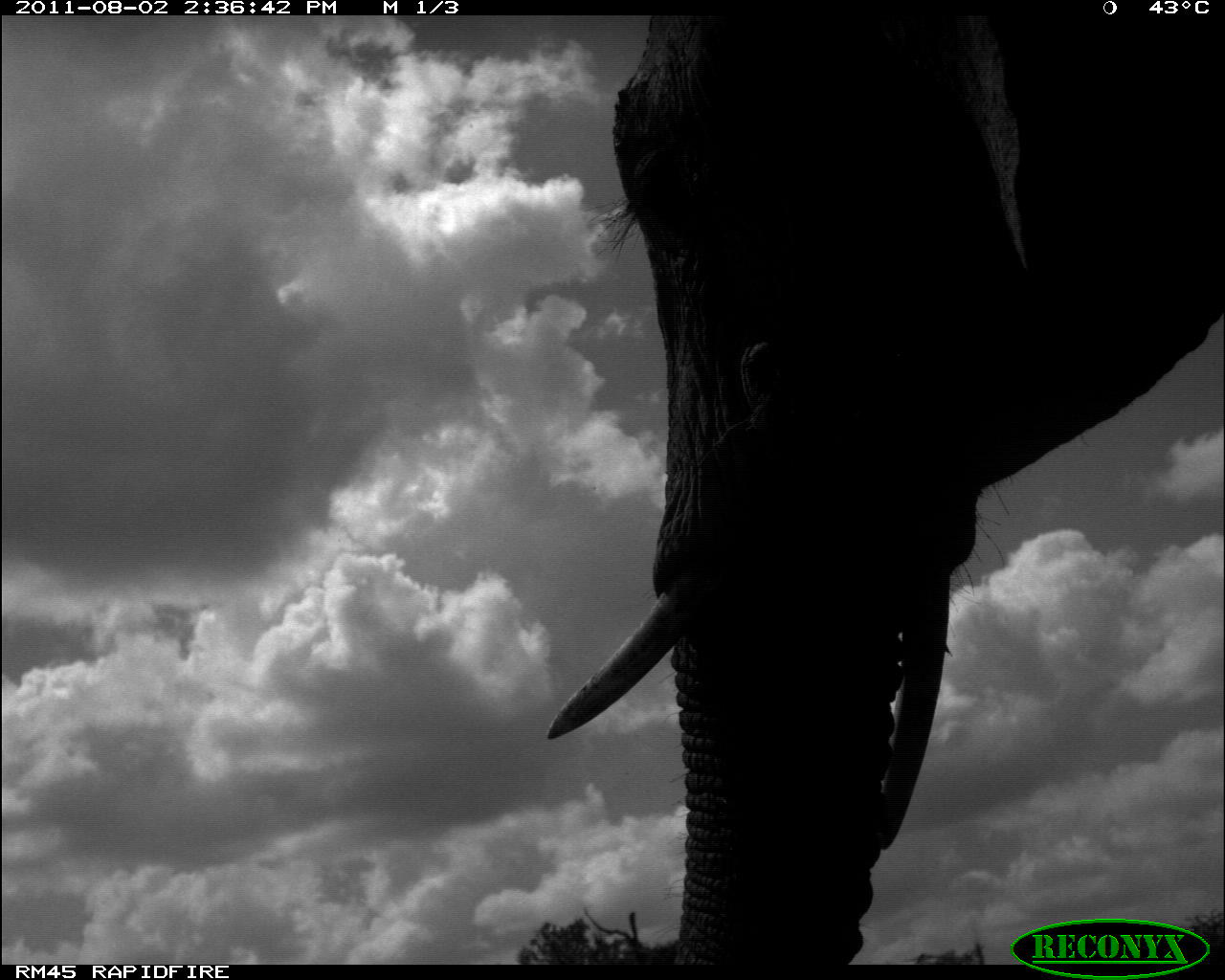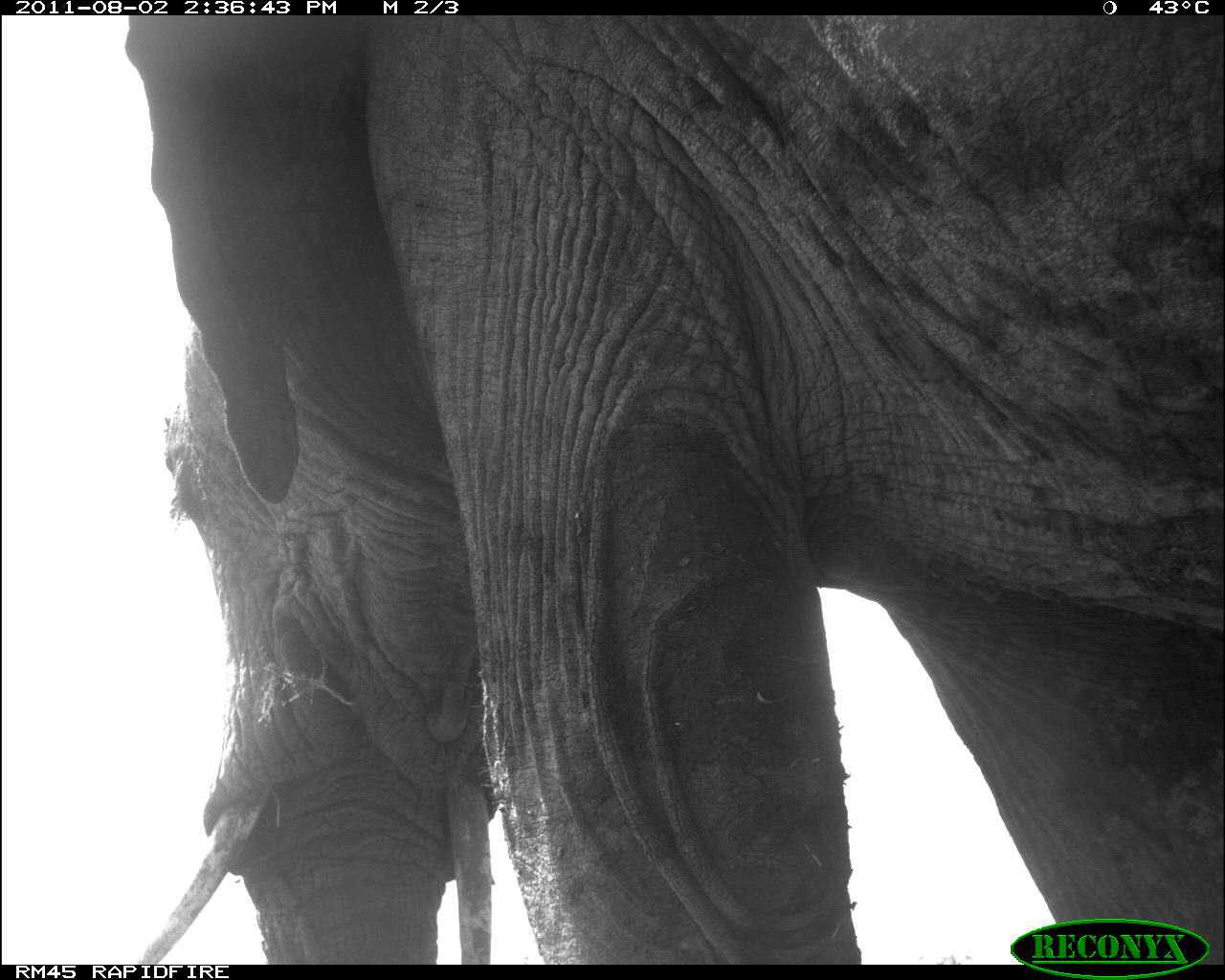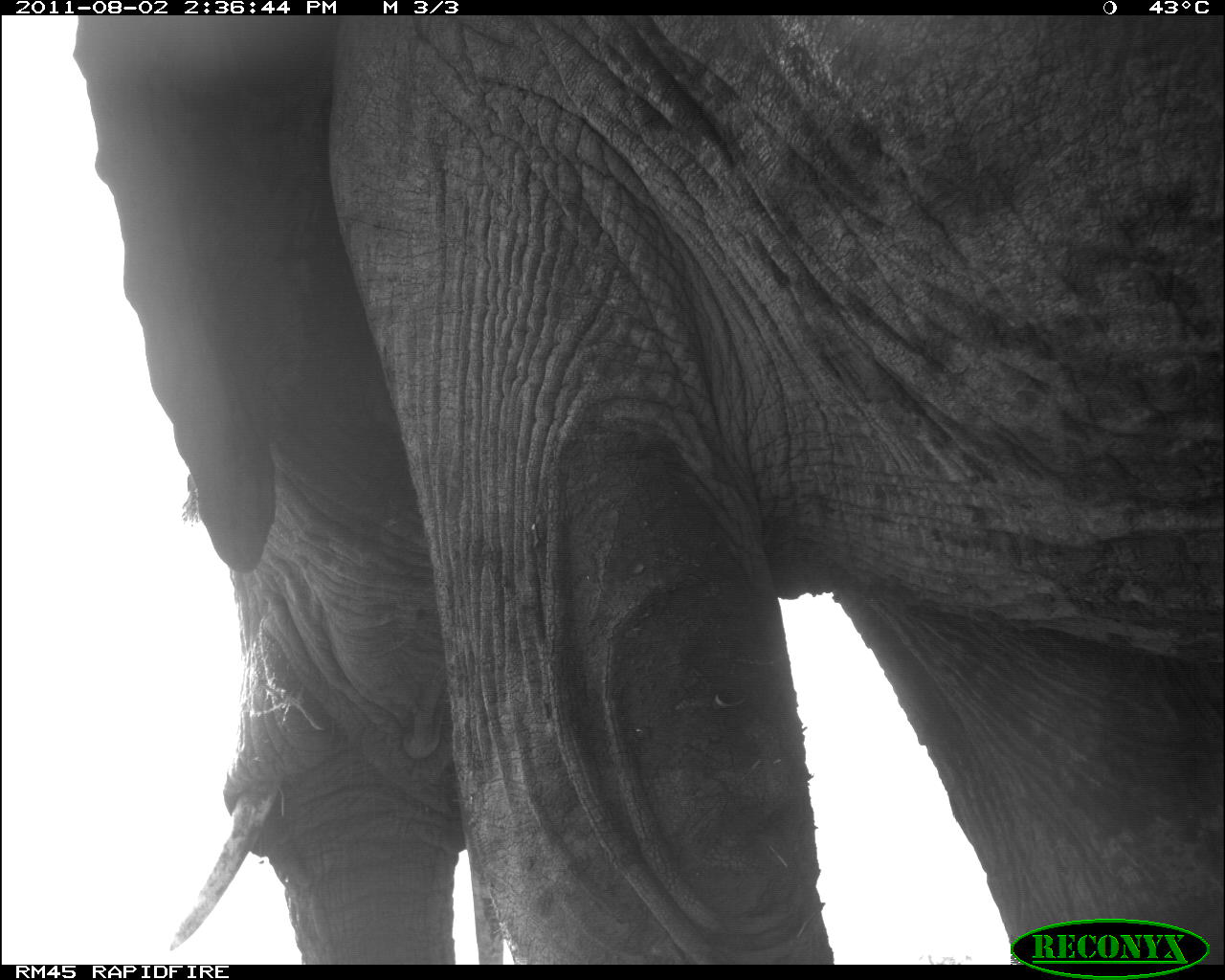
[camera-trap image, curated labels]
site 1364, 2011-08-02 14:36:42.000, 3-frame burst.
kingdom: Animalia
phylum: Chordata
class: Mammalia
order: Proboscidea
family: Elephantidae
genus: Loxodonta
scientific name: Loxodonta africana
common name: african bush elephant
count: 1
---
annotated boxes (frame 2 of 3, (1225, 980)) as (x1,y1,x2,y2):
loxodonta africana: (115,18,1225,960)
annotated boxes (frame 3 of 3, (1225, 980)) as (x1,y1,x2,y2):
loxodonta africana: (72,18,1225,962)